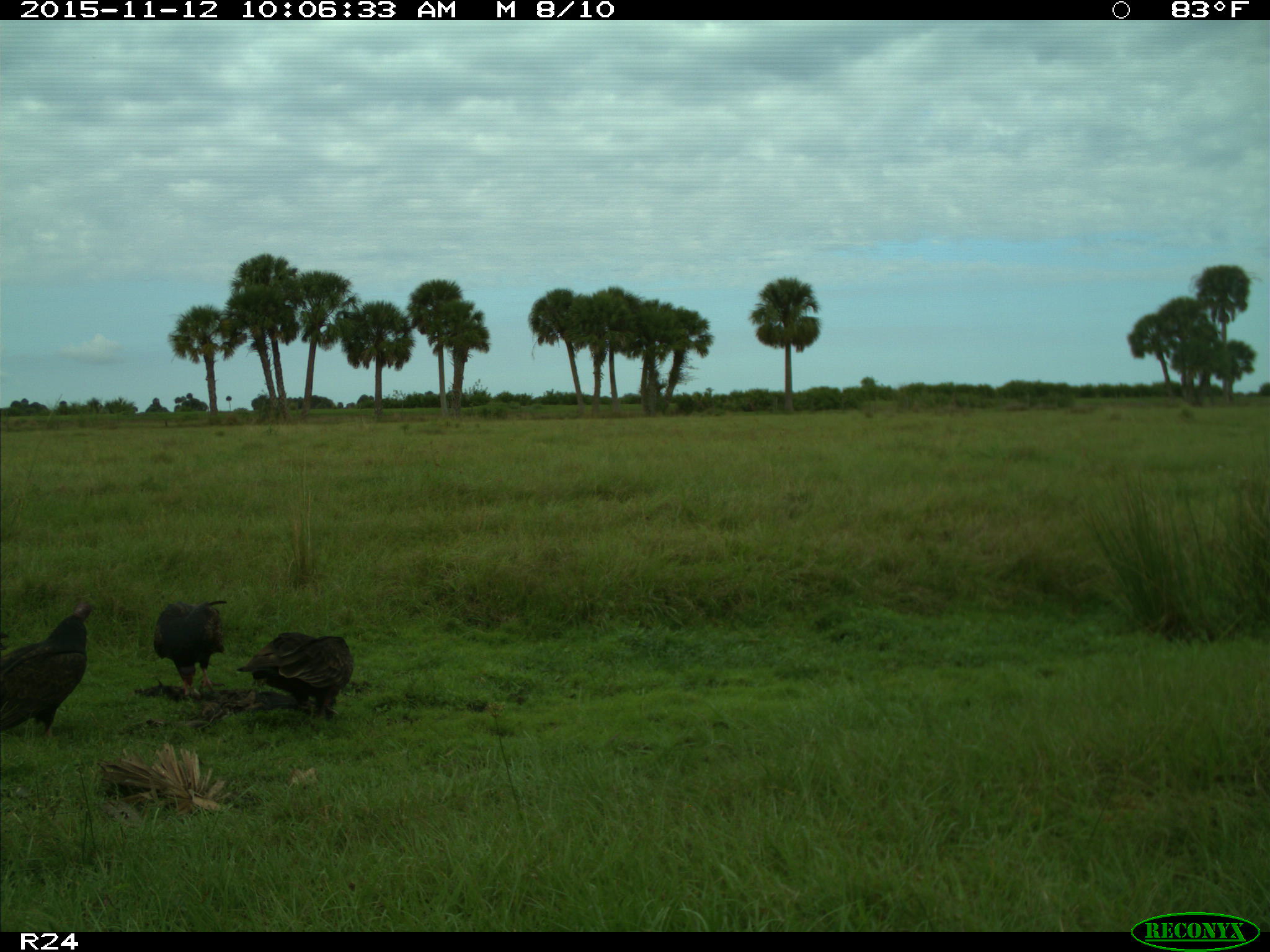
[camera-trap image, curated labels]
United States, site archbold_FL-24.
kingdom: Animalia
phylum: Chordata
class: Aves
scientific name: Aves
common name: birds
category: unidentified bird